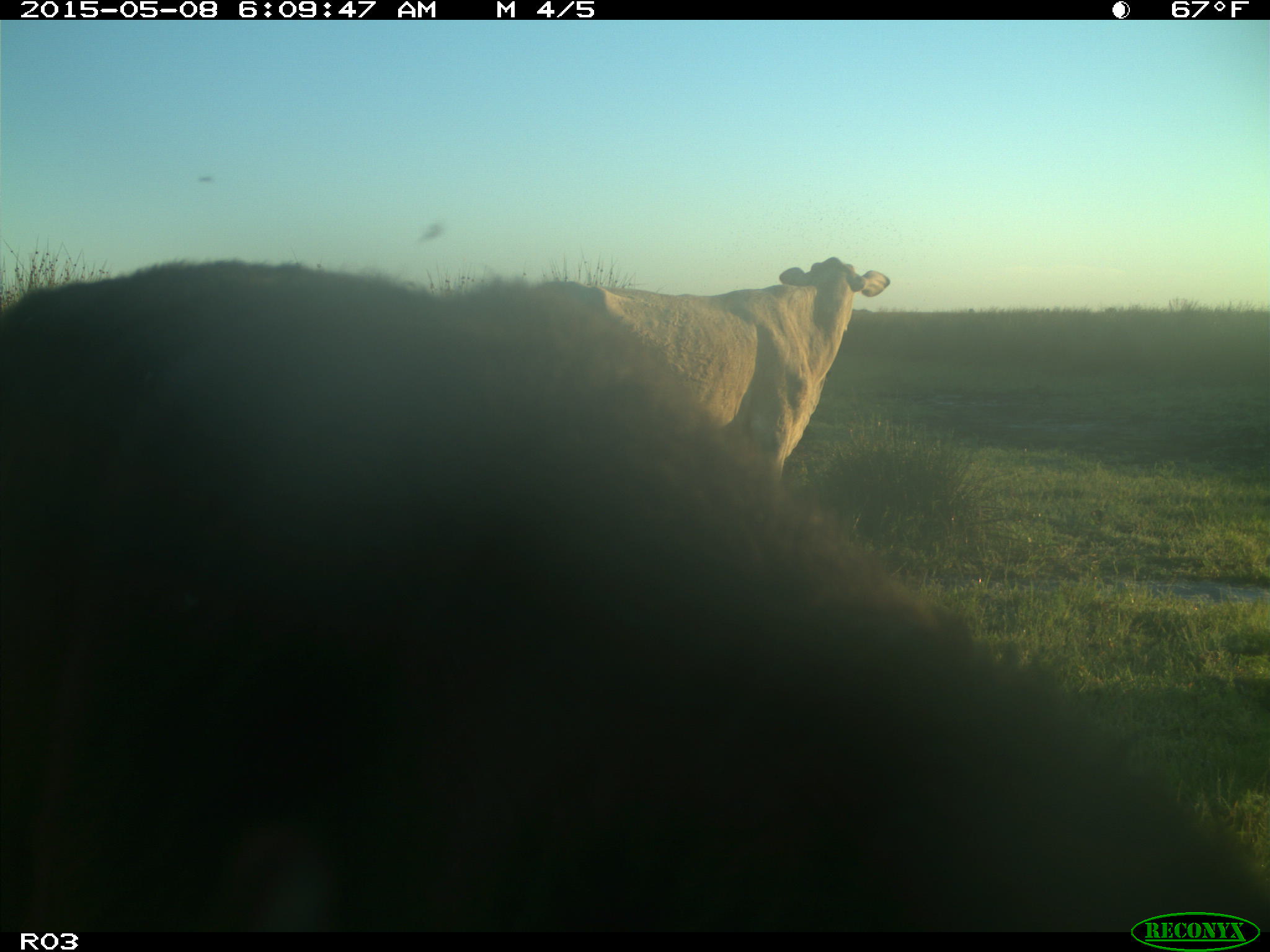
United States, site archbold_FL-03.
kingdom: Animalia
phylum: Chordata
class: Mammalia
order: Artiodactyla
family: Bovidae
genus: Bos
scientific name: Bos taurus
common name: domestic cow